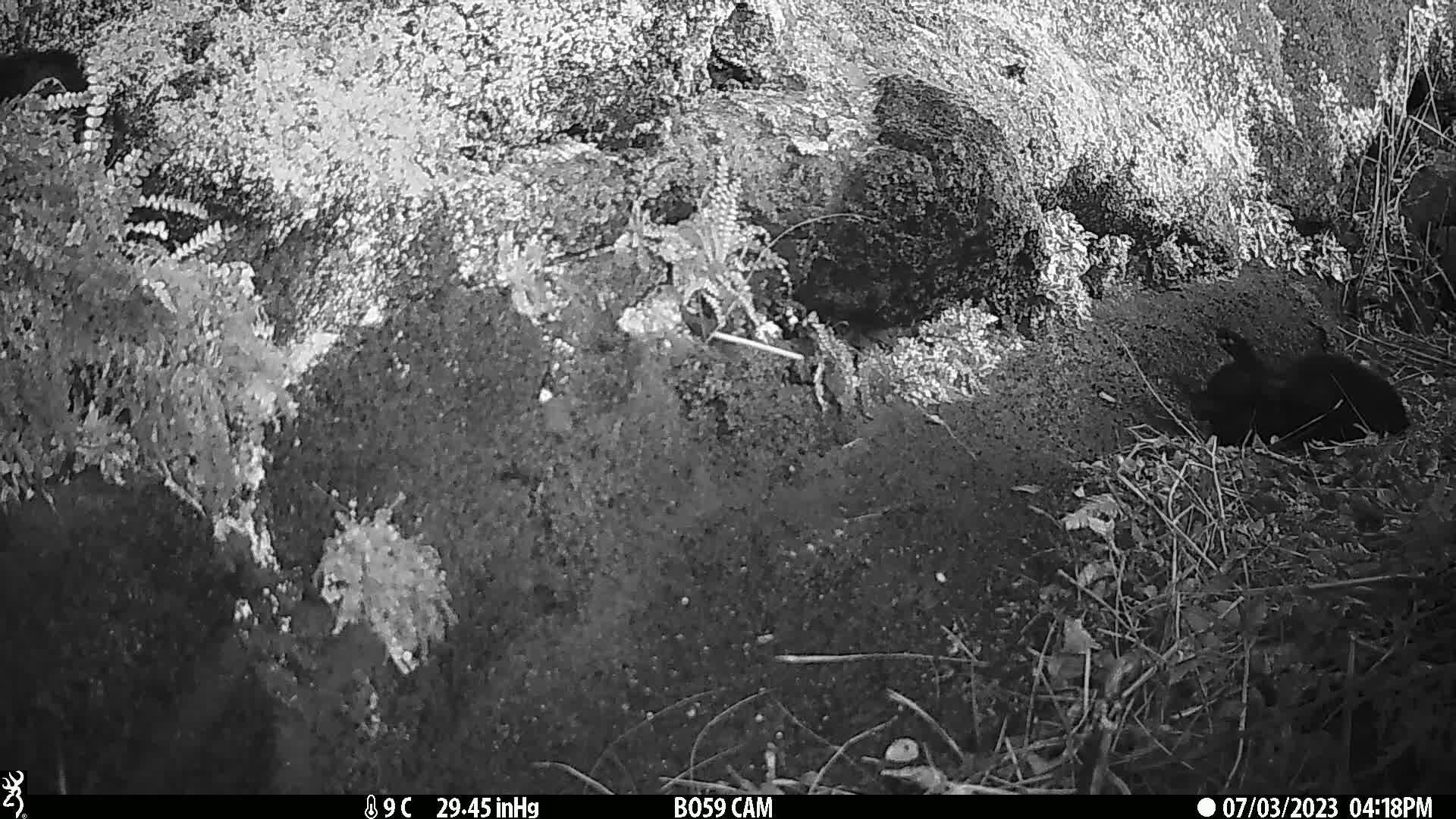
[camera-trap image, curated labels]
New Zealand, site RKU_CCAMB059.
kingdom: Animalia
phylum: Chordata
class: Mammalia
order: Carnivora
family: Felidae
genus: Felis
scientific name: Felis catus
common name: domestic cat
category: cat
Cat (domestic cat) (Felis catus).